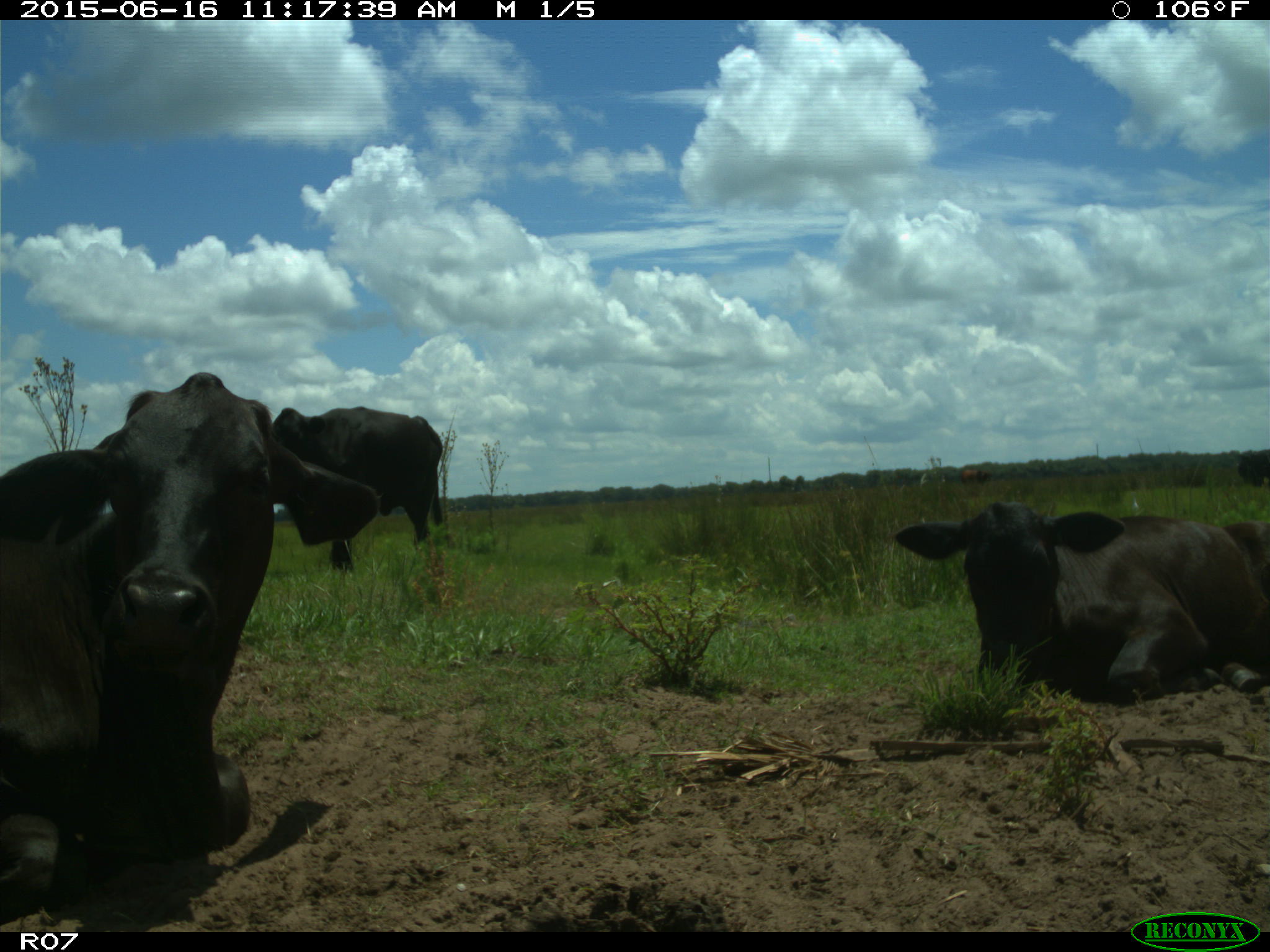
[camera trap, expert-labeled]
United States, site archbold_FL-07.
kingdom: Animalia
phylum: Chordata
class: Mammalia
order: Artiodactyla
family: Bovidae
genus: Bos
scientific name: Bos taurus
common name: domestic cow